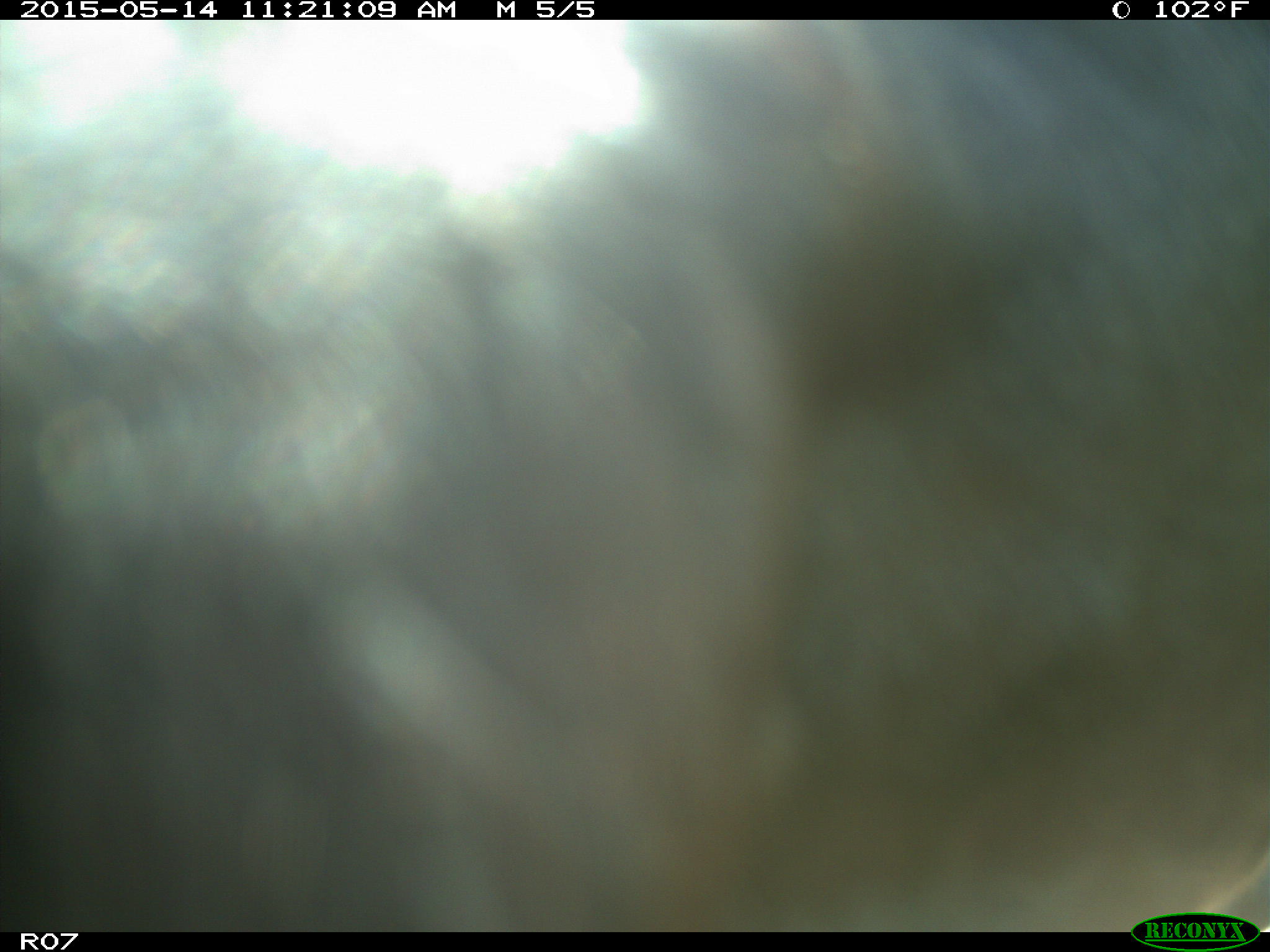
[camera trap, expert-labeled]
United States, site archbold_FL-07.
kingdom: Animalia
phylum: Chordata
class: Mammalia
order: Artiodactyla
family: Bovidae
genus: Bos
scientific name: Bos taurus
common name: domestic cow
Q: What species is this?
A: Bos taurus (domestic cow).